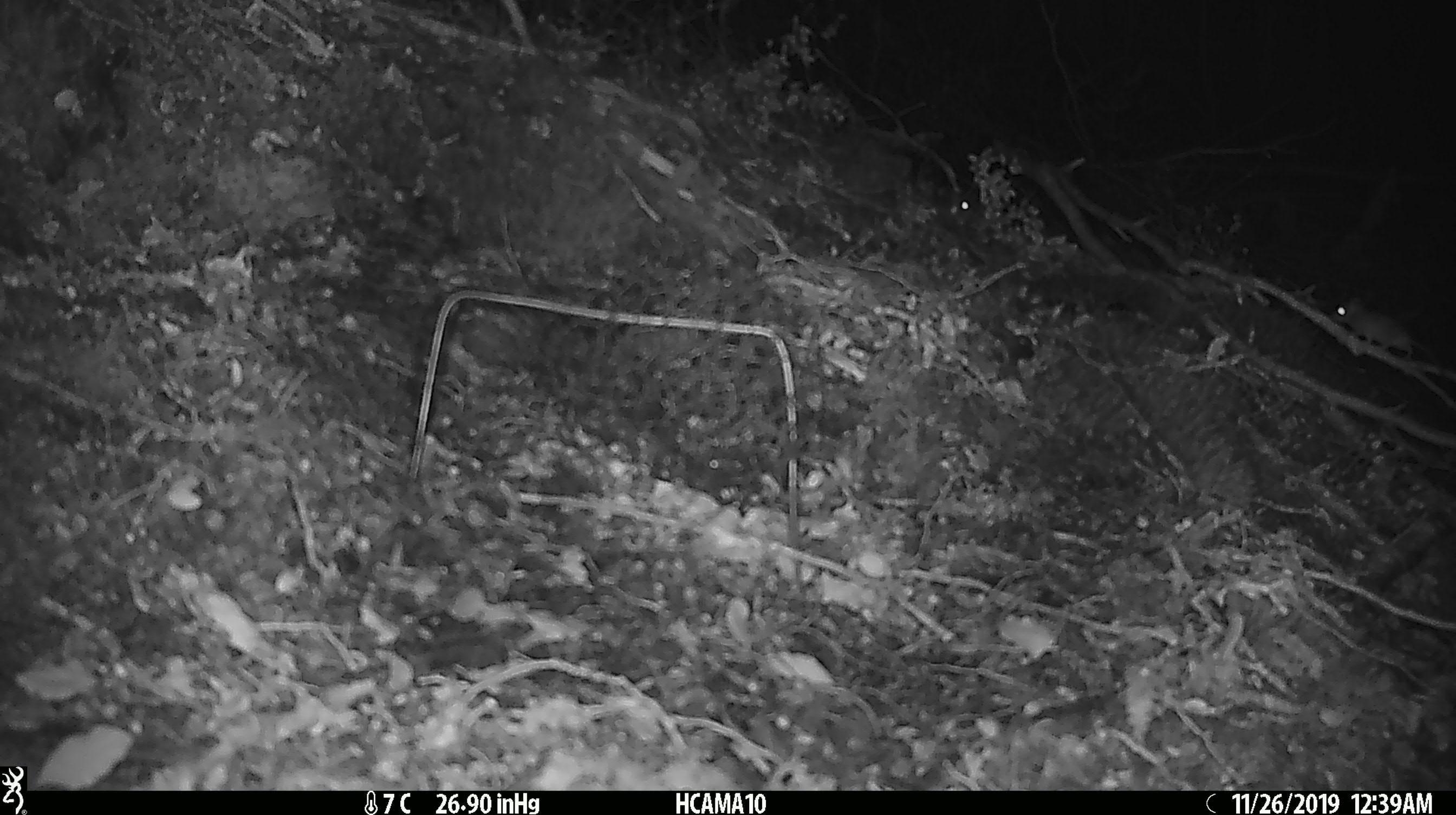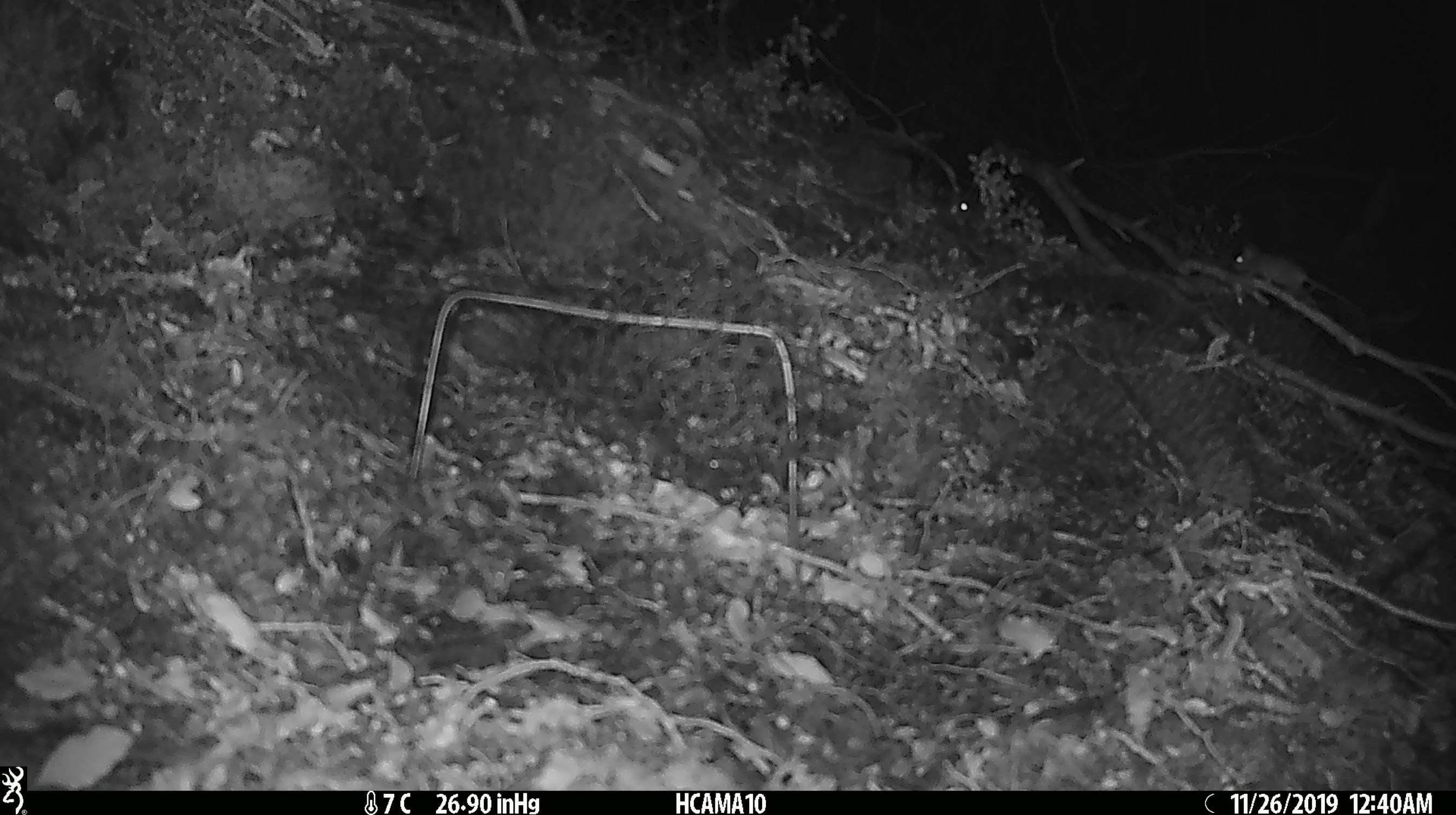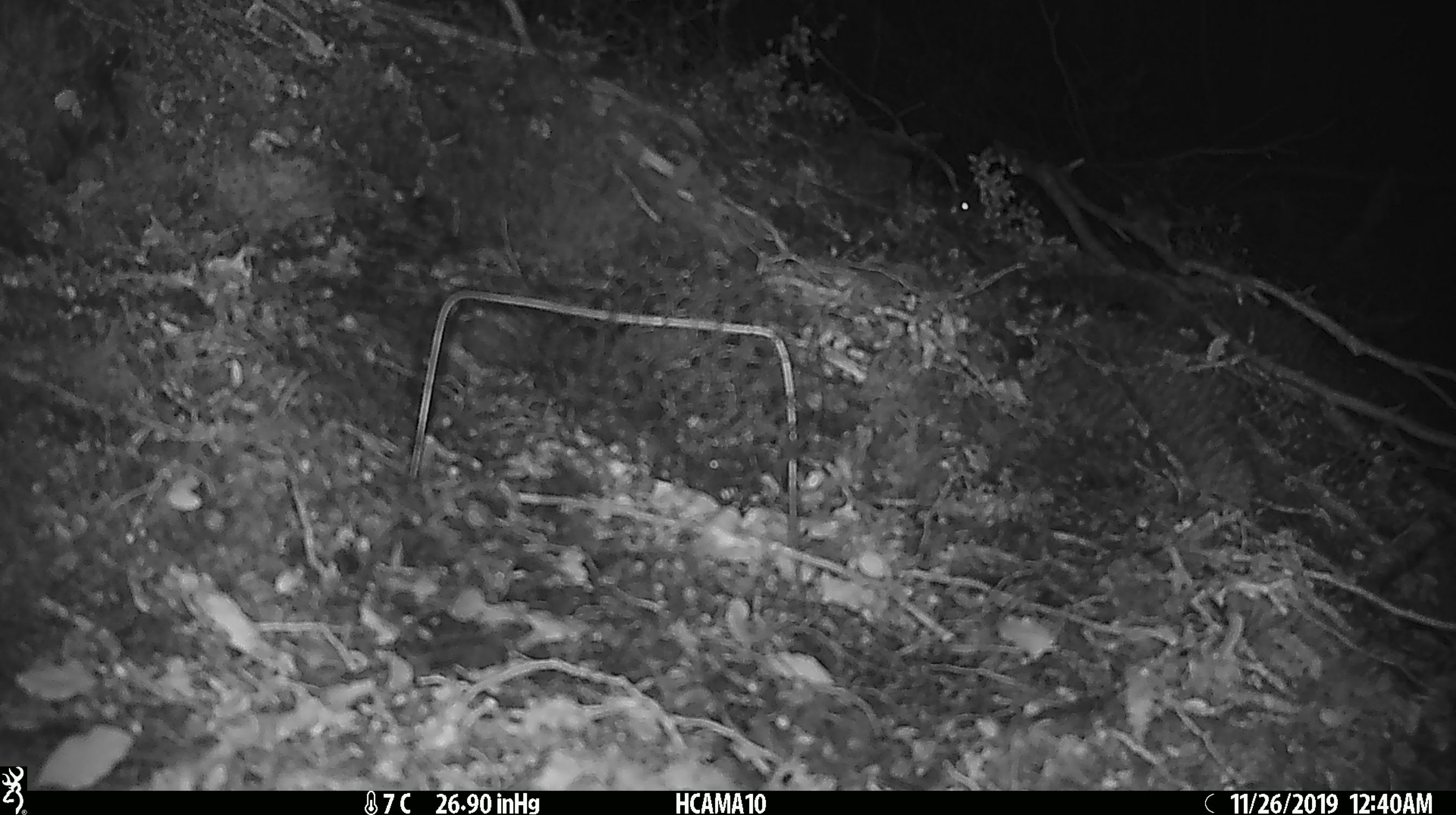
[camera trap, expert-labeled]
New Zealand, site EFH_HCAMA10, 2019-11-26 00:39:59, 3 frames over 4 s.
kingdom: Animalia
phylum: Chordata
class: Mammalia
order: Rodentia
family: Muridae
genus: Mus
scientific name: Mus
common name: mouse